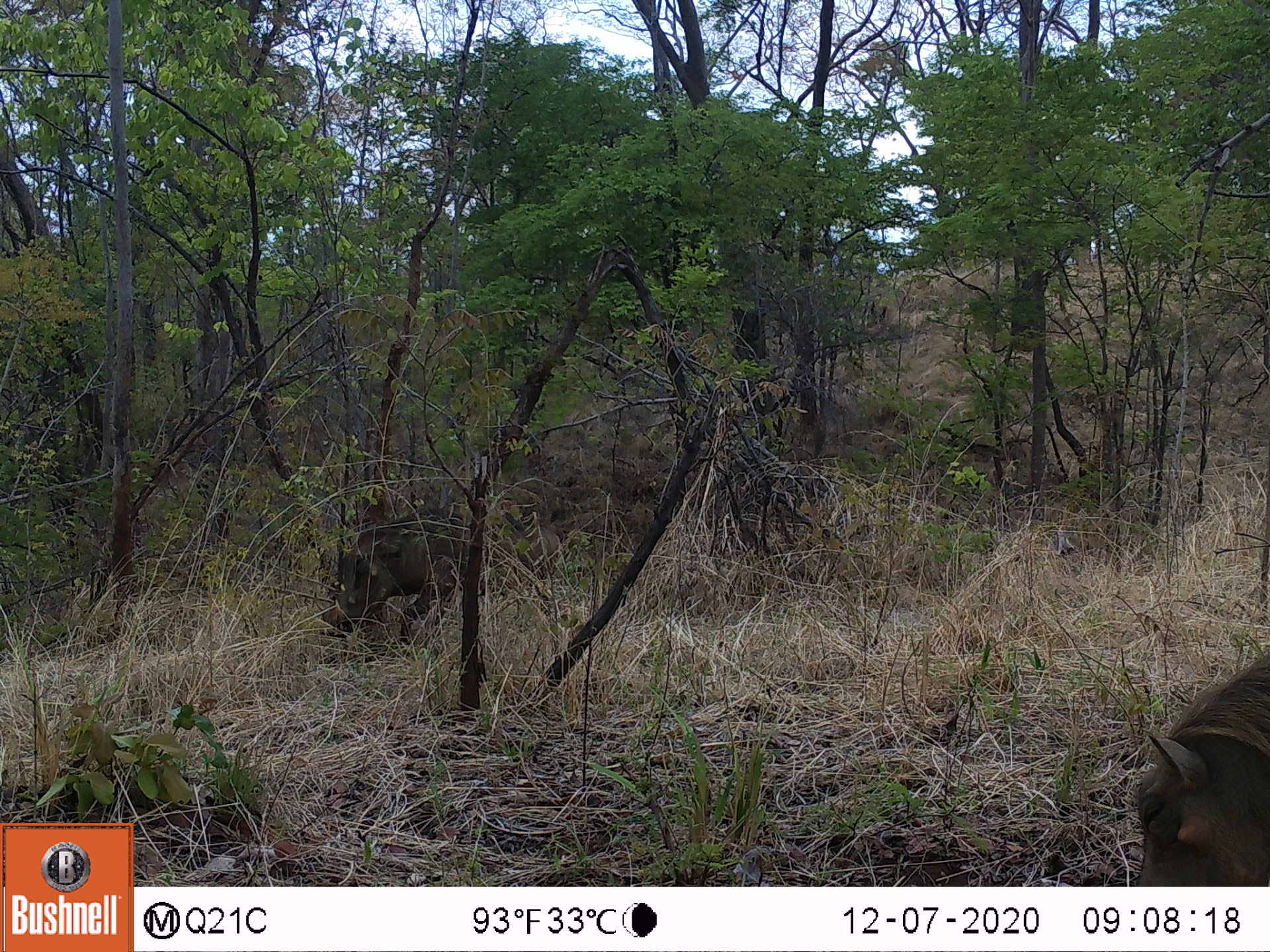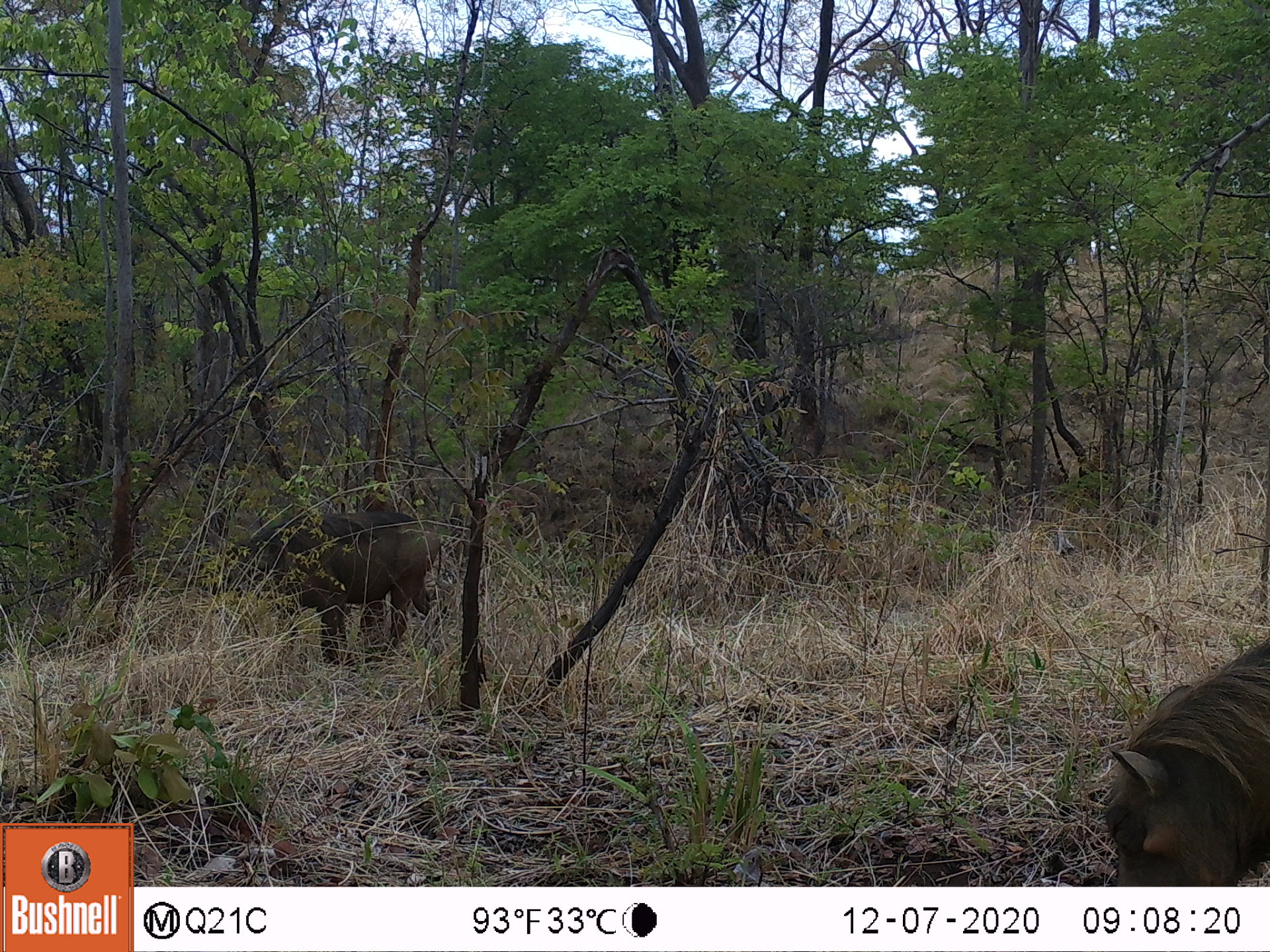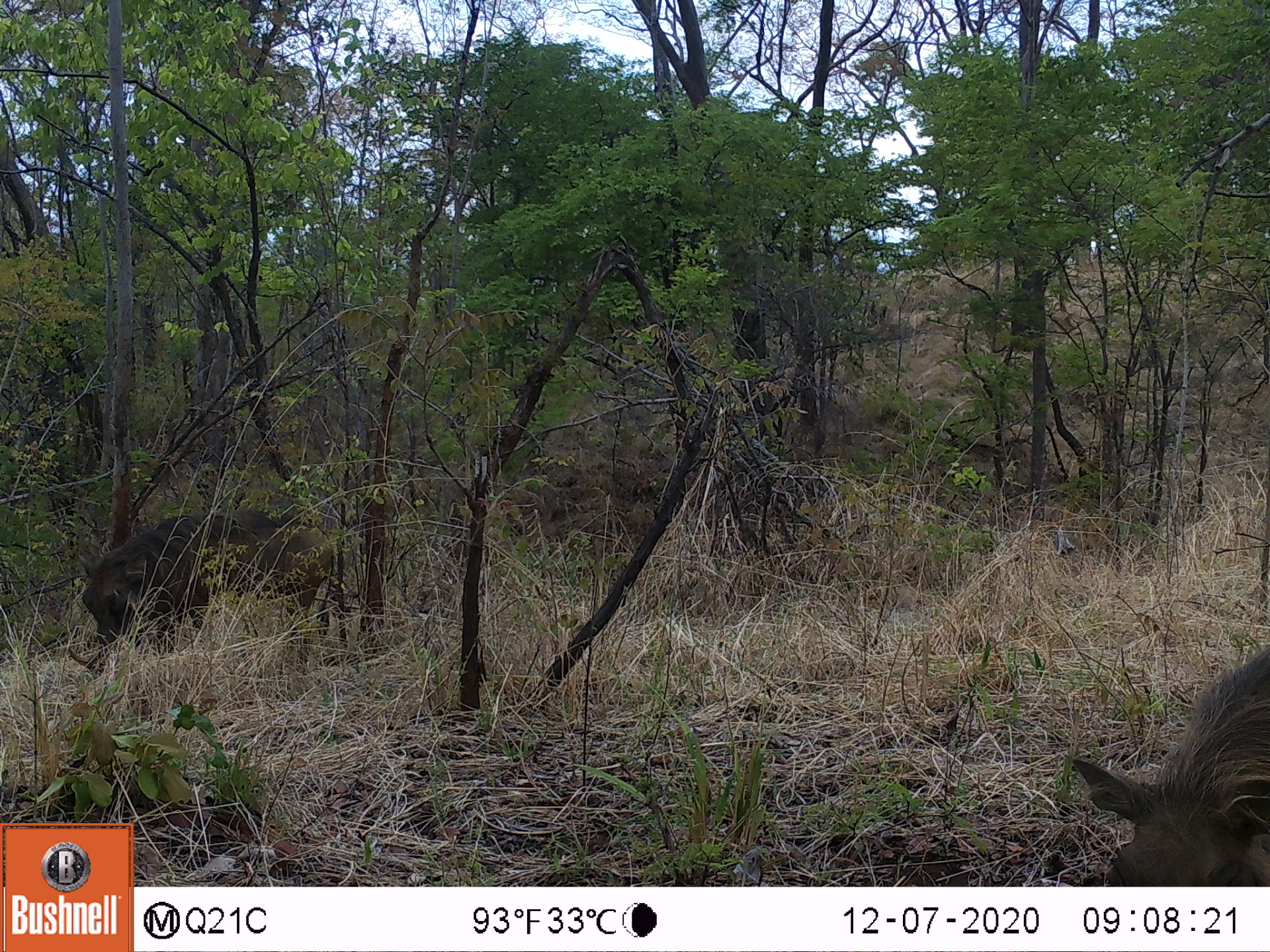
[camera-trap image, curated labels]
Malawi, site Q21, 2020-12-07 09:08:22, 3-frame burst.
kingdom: Animalia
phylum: Chordata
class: Mammalia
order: Artiodactyla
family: Suidae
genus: Phacochoerus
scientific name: Phacochoerus africanus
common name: common warthog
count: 2